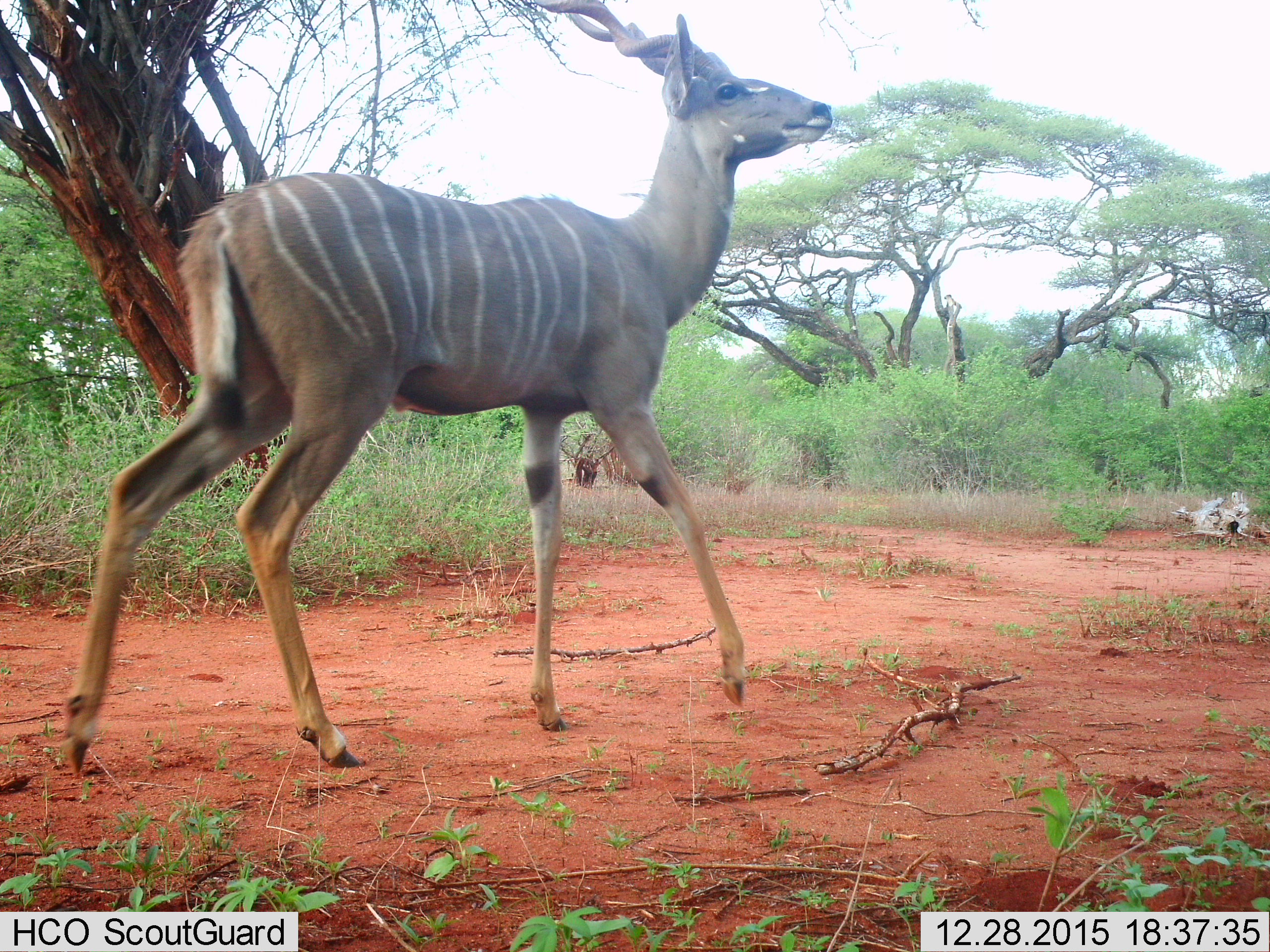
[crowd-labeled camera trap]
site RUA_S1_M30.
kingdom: Animalia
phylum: Chordata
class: Mammalia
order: Artiodactyla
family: Bovidae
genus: Tragelaphus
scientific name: Tragelaphus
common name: kudu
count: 1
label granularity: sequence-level